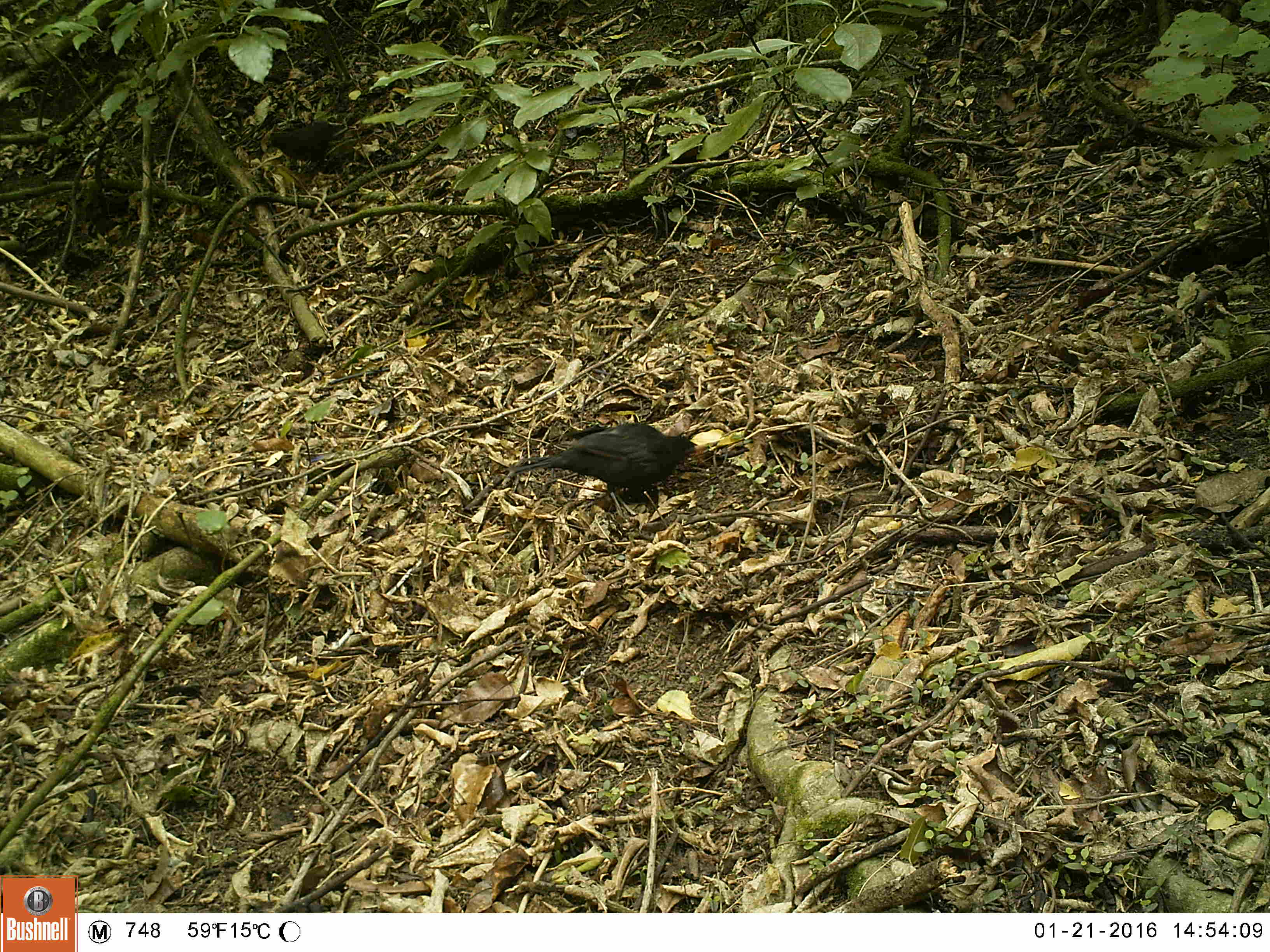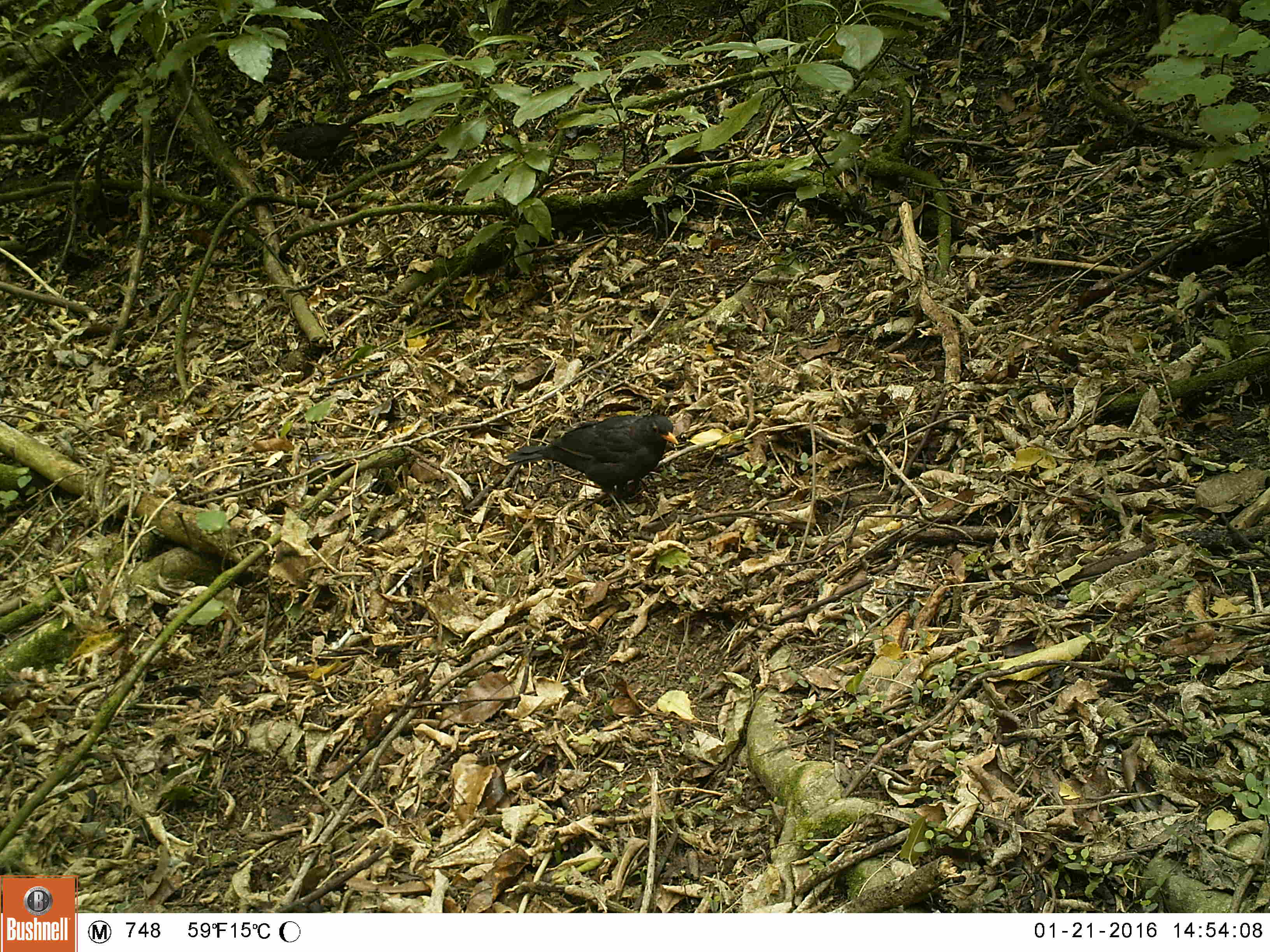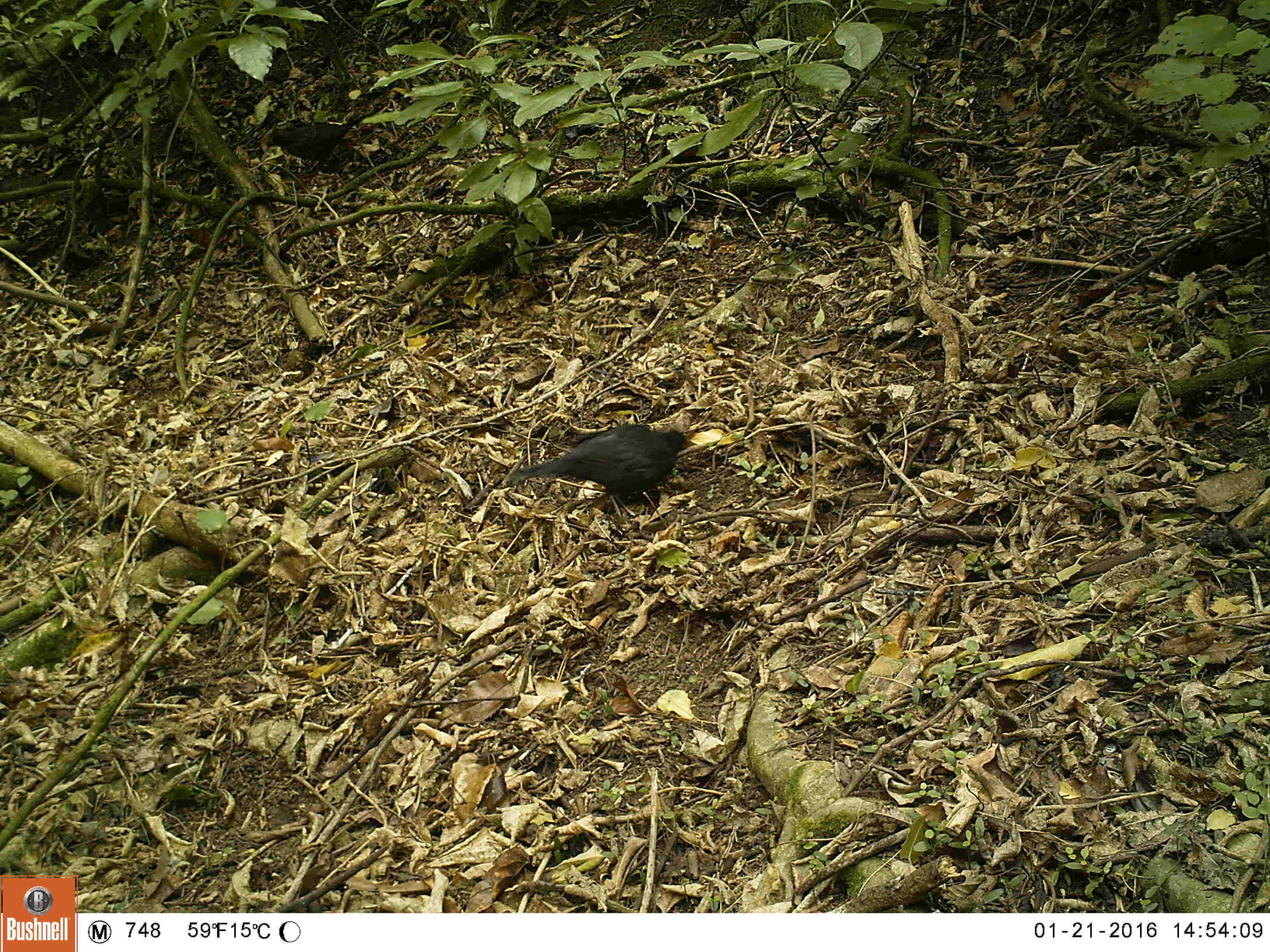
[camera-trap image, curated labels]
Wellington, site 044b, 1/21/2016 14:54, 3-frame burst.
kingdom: Animalia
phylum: Chordata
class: Aves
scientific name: Aves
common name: bird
Bird (Aves).